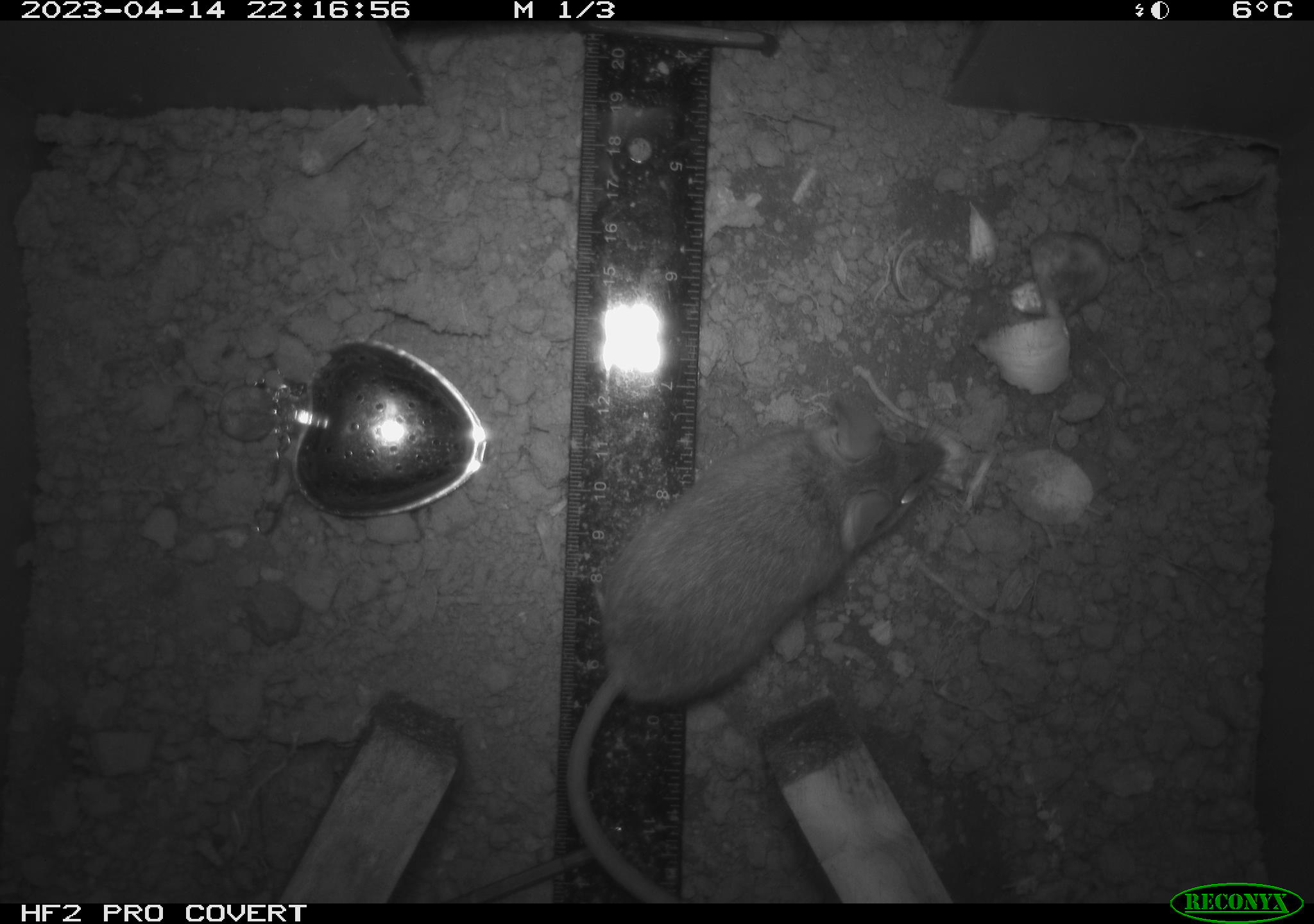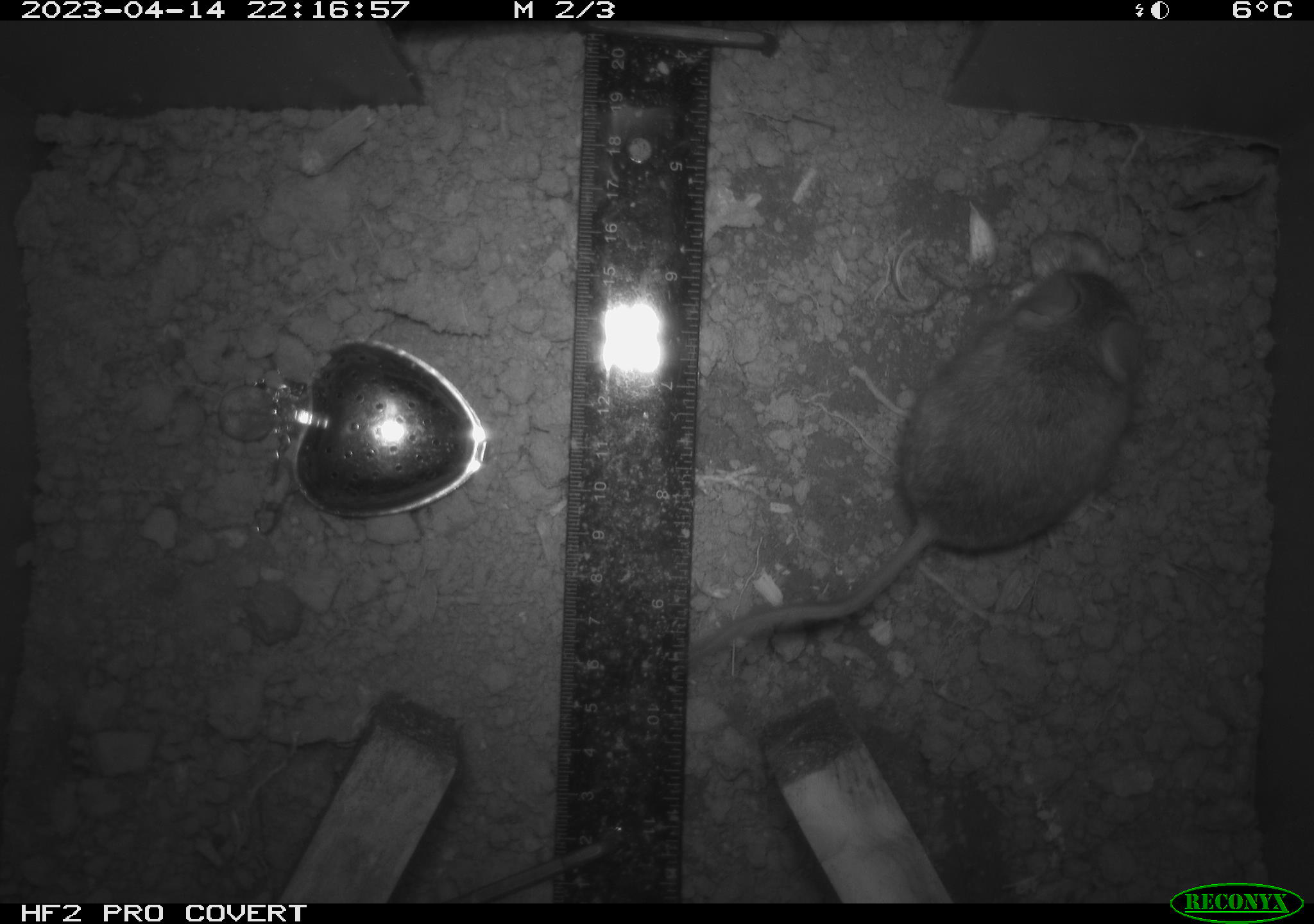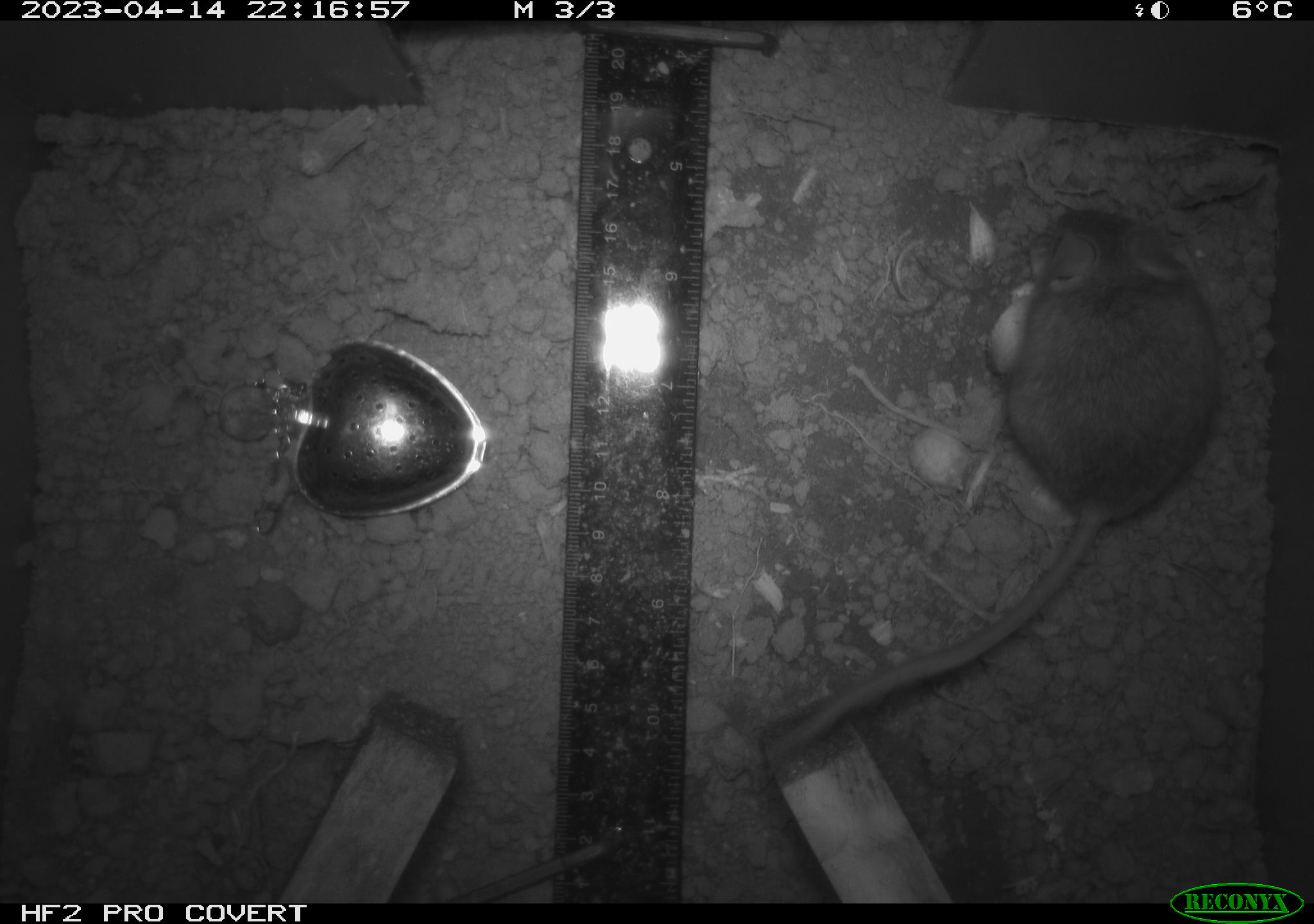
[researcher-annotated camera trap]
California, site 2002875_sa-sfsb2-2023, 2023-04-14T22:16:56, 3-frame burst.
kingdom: Animalia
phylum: Chordata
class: Mammalia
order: Rodentia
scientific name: Rodentia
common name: mouse species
Mouse species (Rodentia).